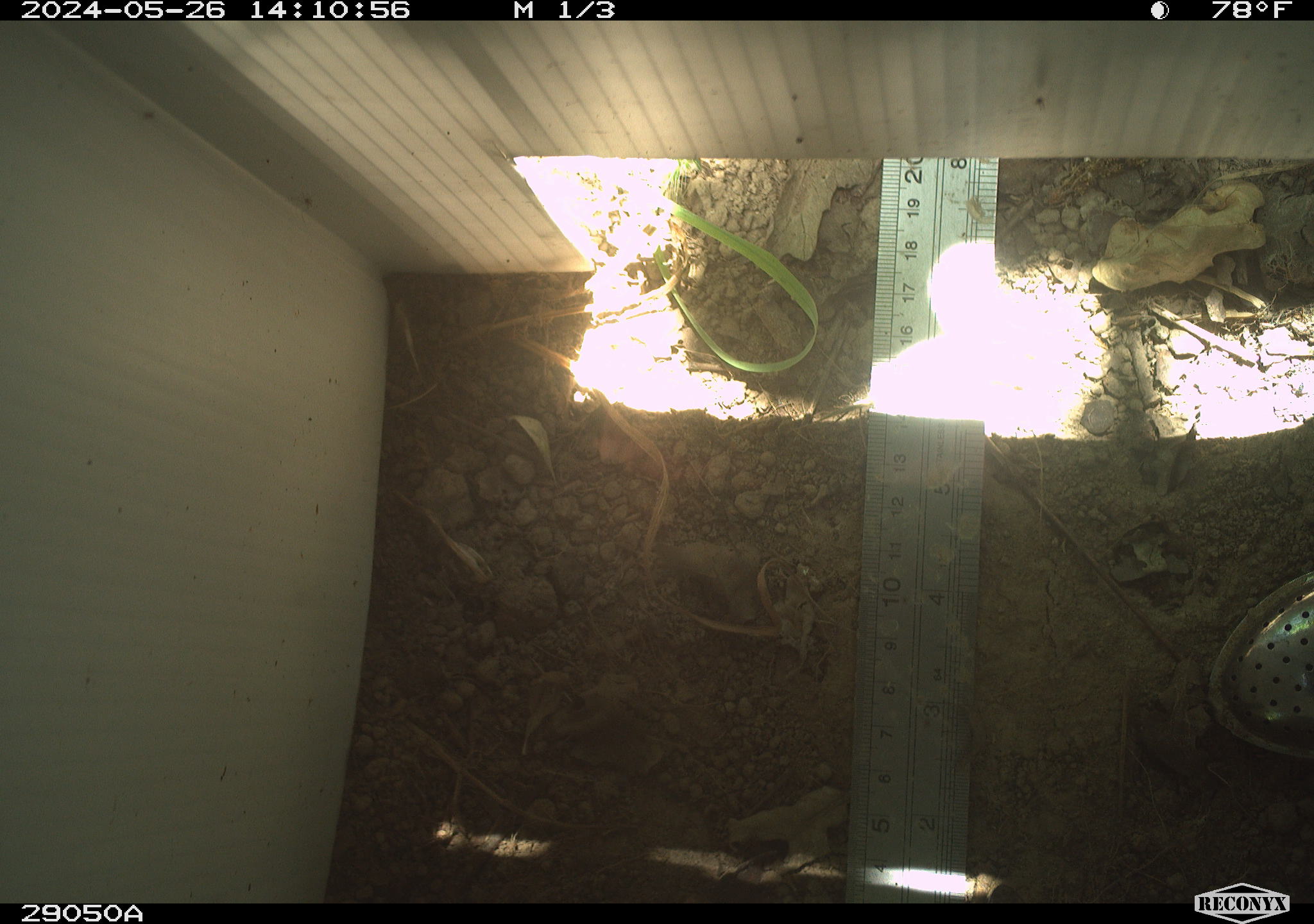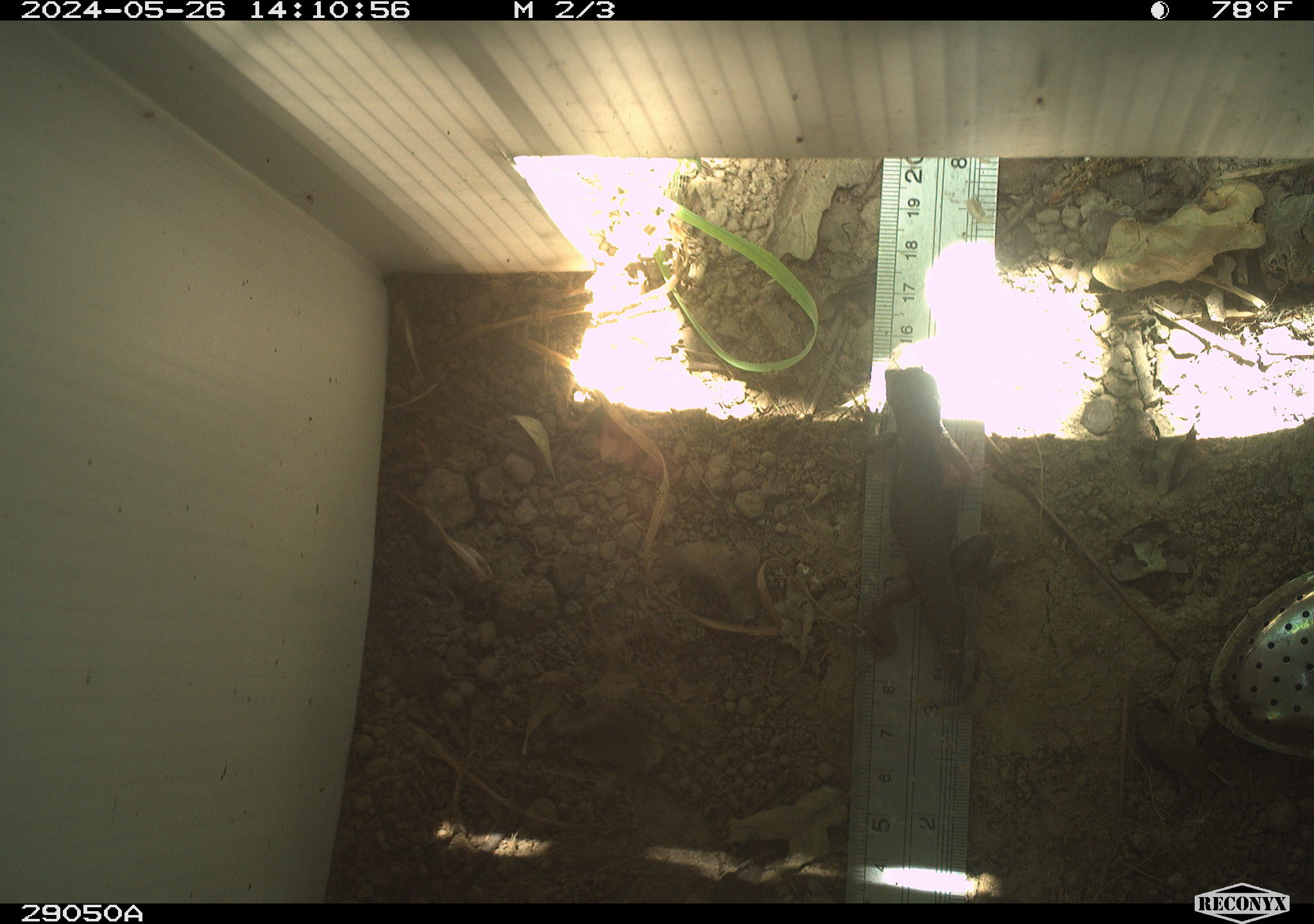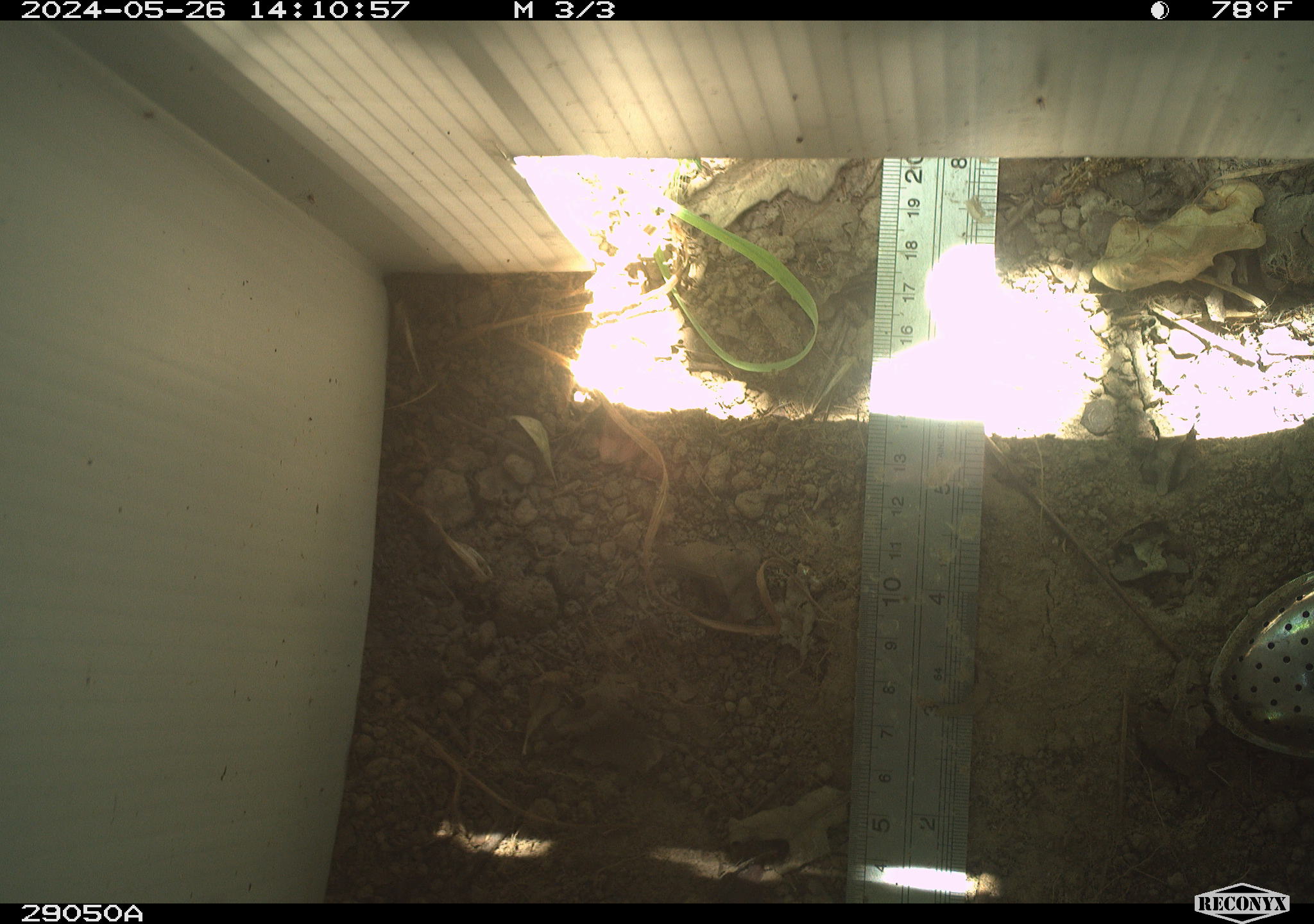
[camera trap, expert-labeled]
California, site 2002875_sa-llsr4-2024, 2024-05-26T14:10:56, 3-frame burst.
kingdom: Animalia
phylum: Chordata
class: Reptilia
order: Squamata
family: Phrynosomatidae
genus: Sceloporus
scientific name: Sceloporus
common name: spiny lizards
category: sceloporus species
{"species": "sceloporus species (spiny lizards) (Sceloporus)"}